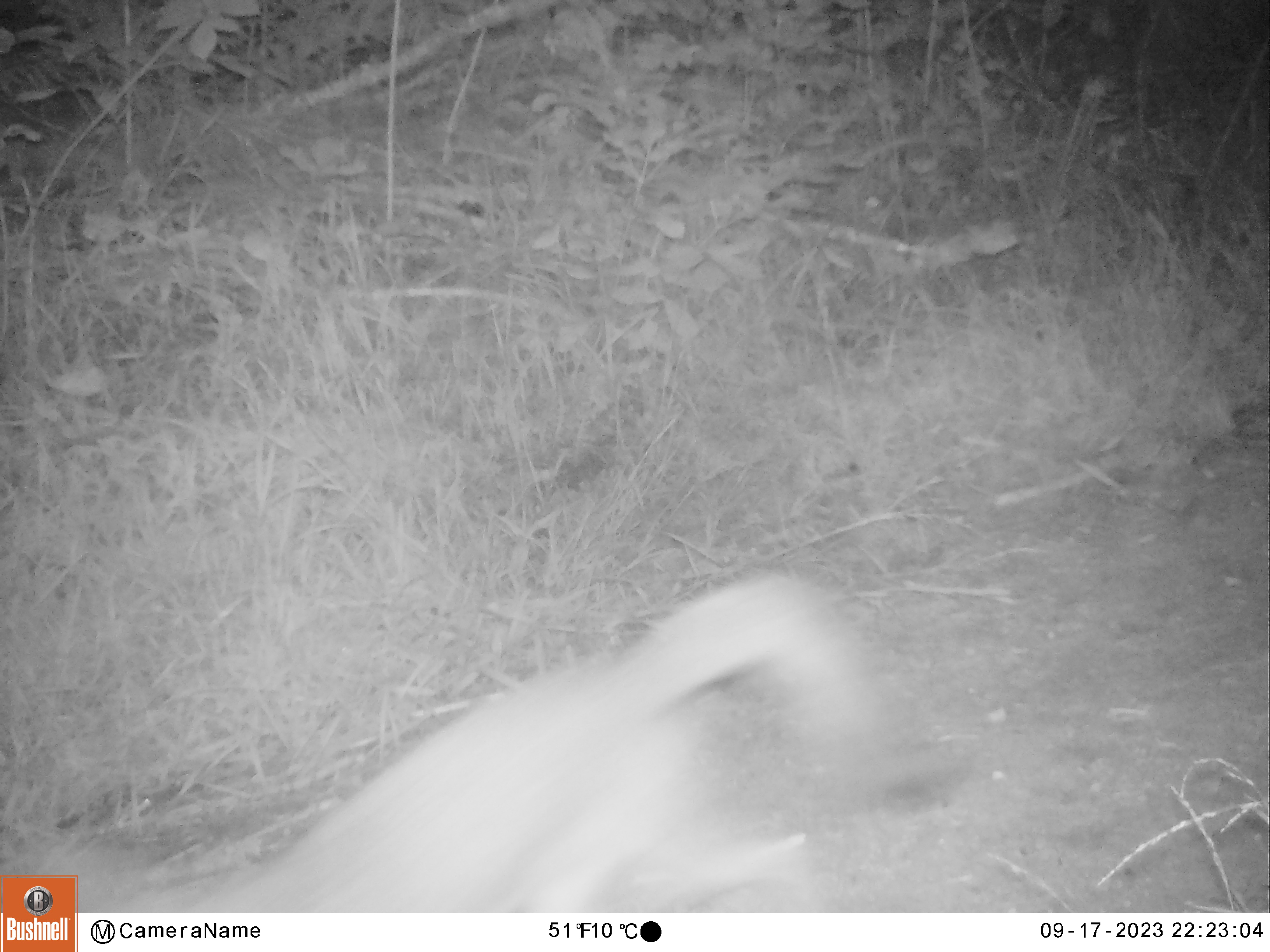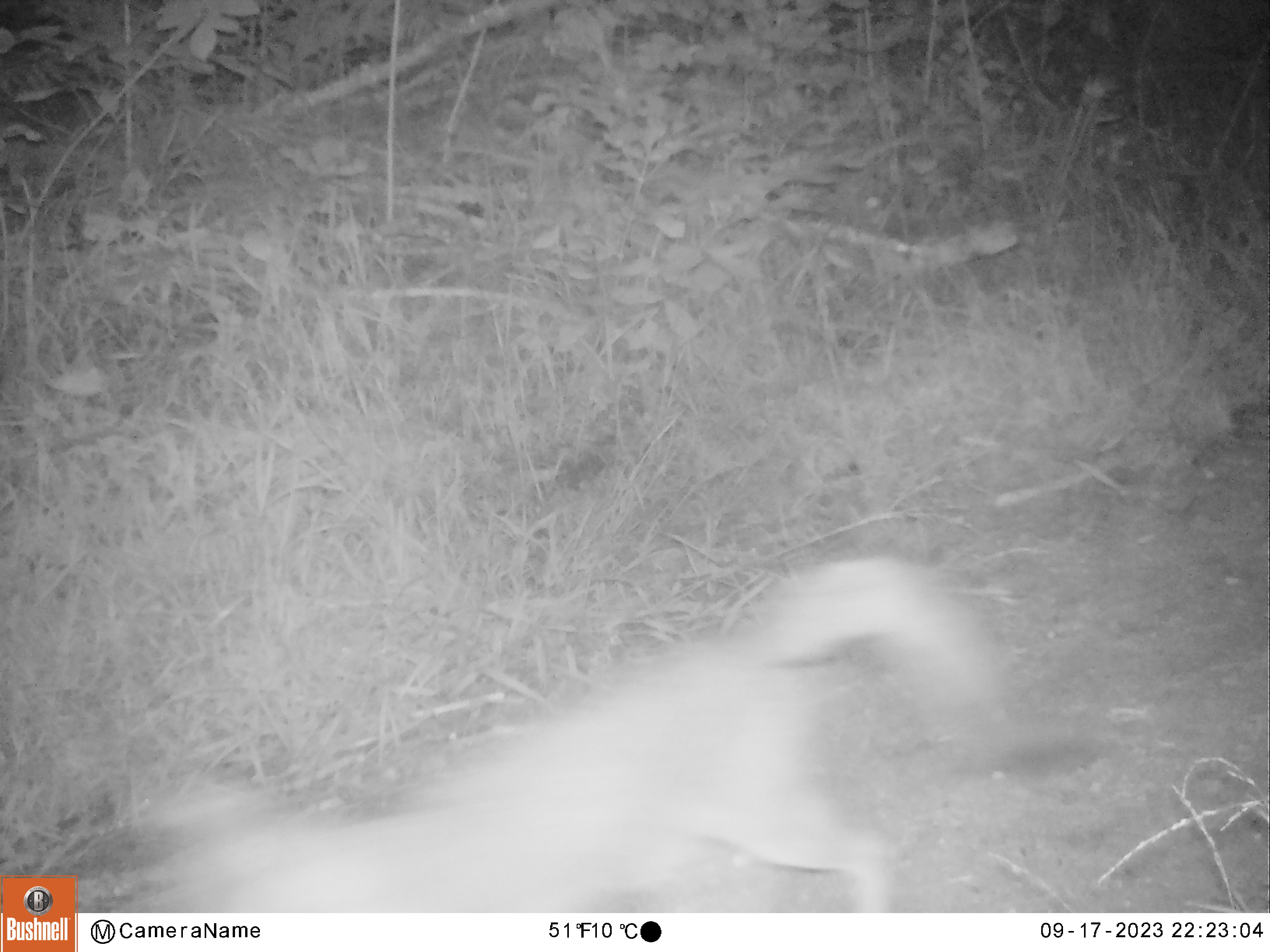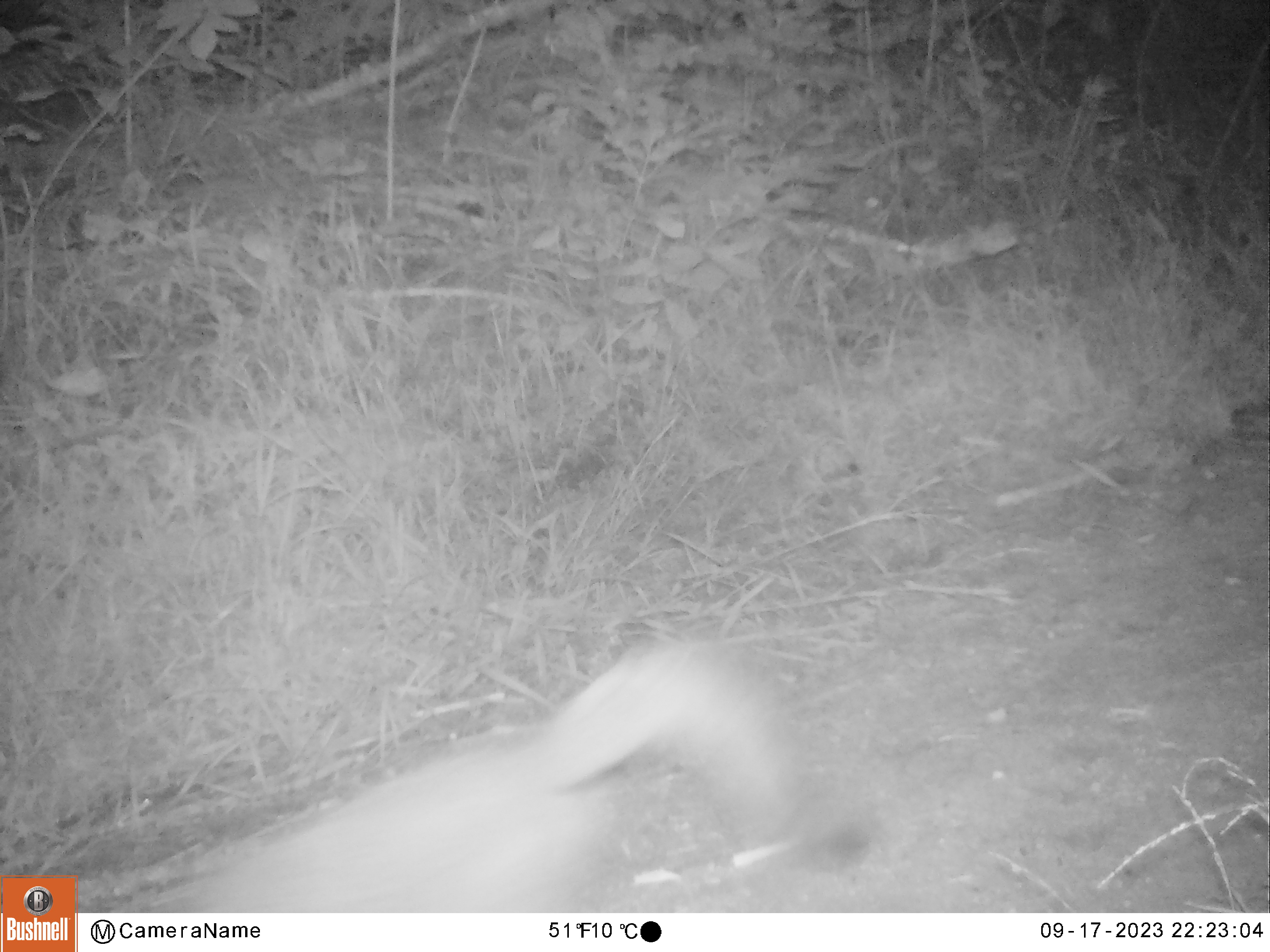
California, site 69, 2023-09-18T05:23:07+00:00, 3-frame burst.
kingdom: Animalia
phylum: Chordata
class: Mammalia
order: Carnivora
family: Canidae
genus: Urocyon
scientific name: Urocyon cinereoargenteus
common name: gray fox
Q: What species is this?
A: Gray fox (Urocyon cinereoargenteus).